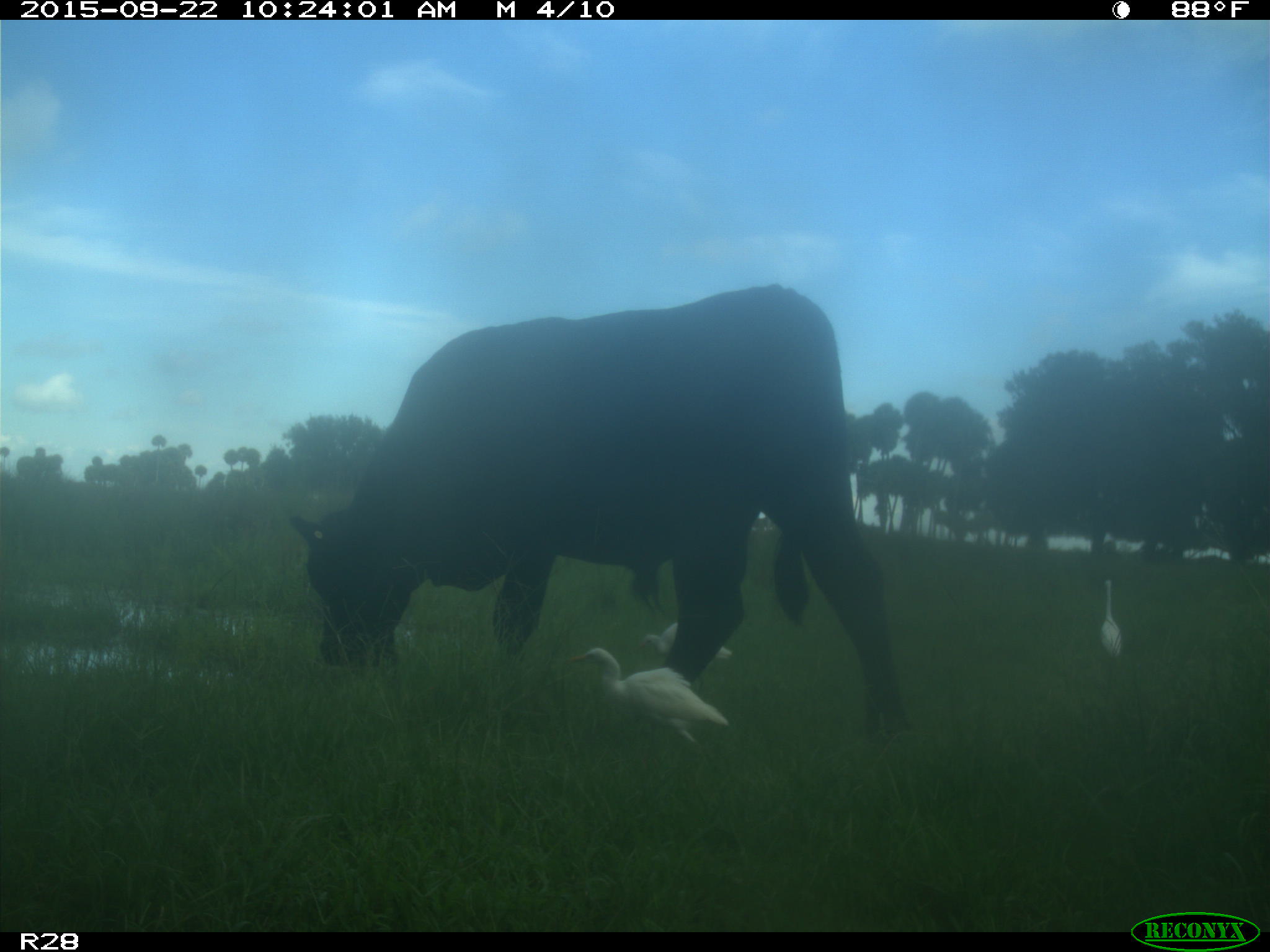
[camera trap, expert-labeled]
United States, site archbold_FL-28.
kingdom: Animalia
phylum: Chordata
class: Mammalia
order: Artiodactyla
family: Bovidae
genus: Bos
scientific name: Bos taurus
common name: domestic cow